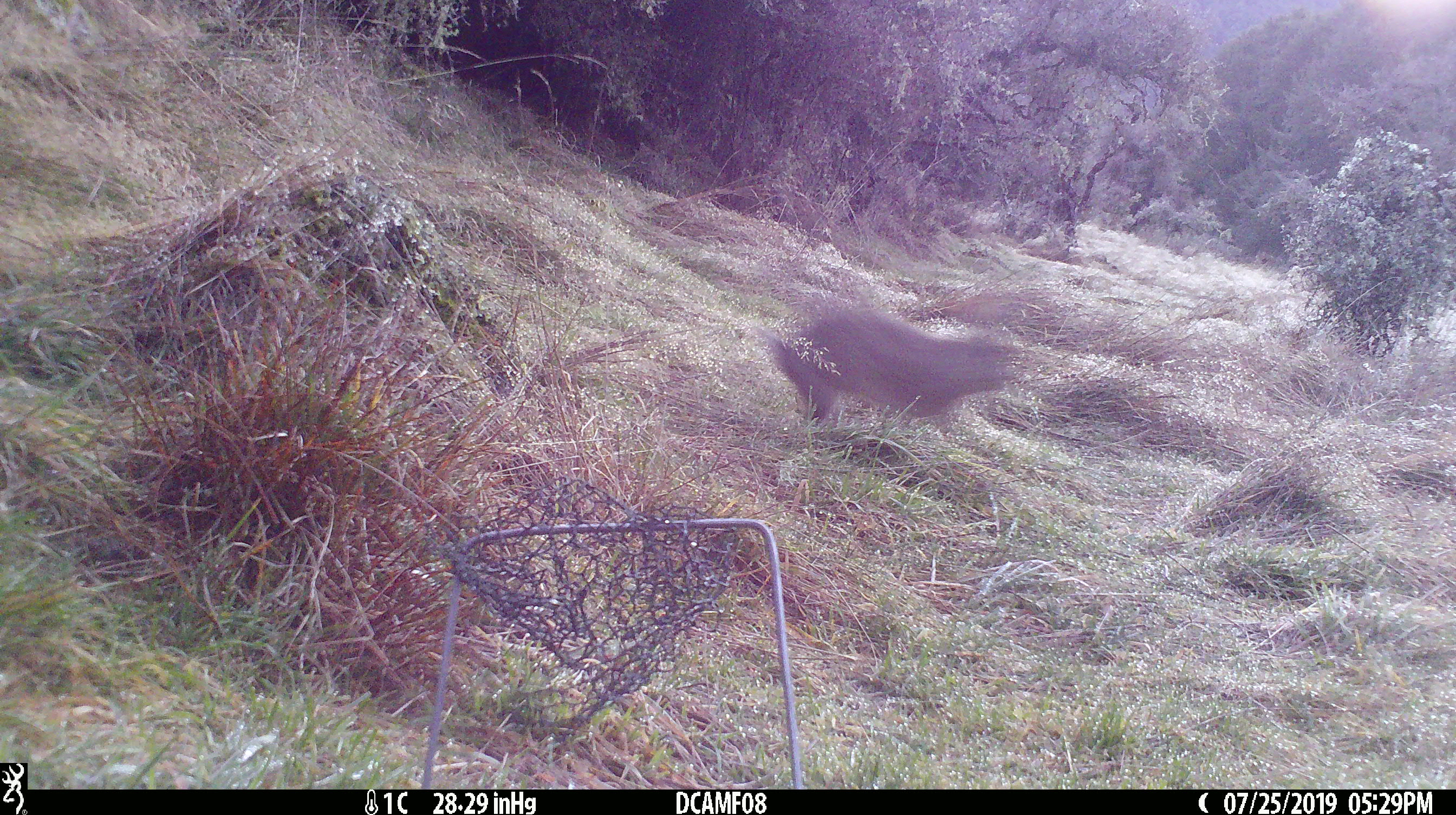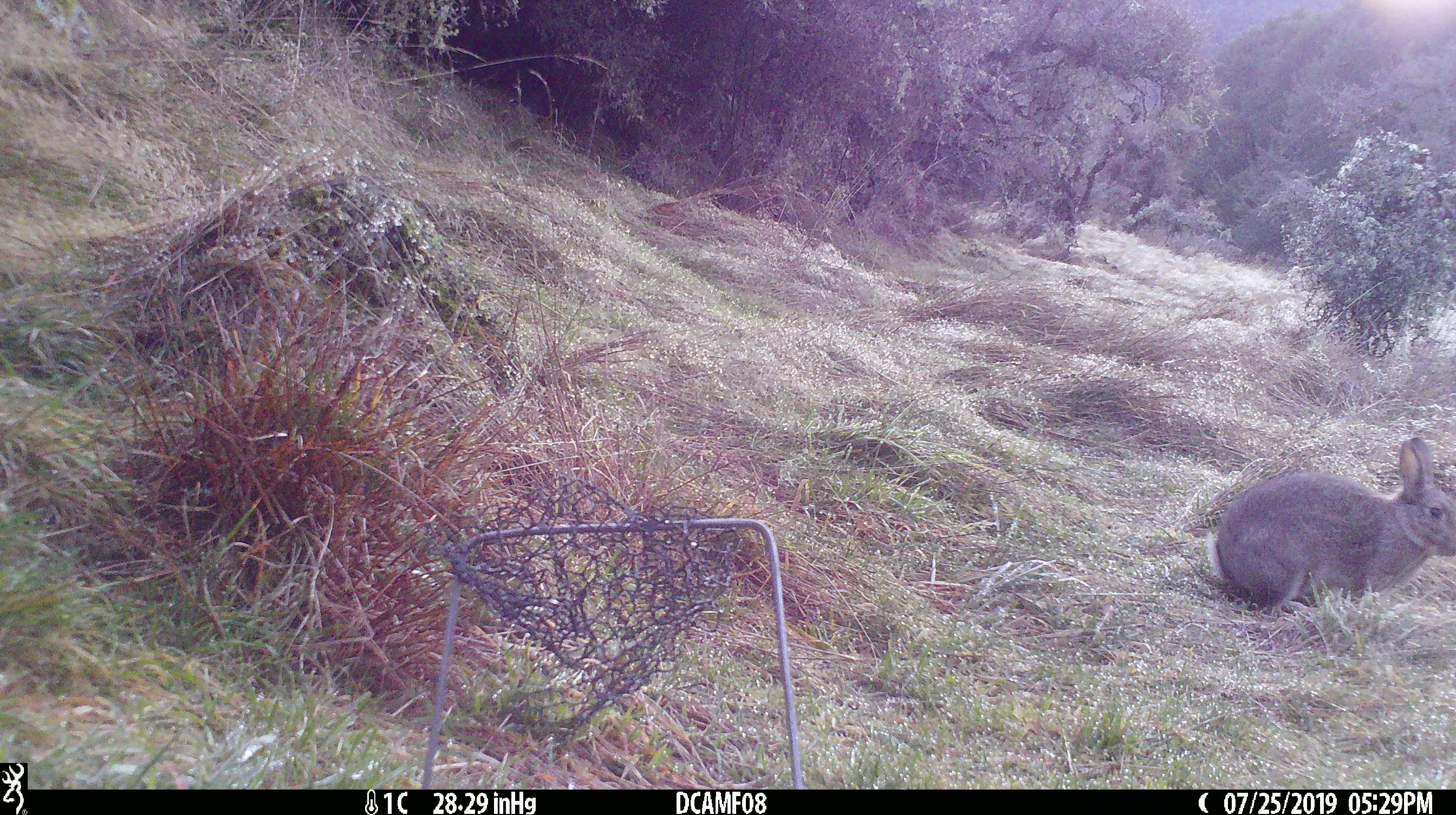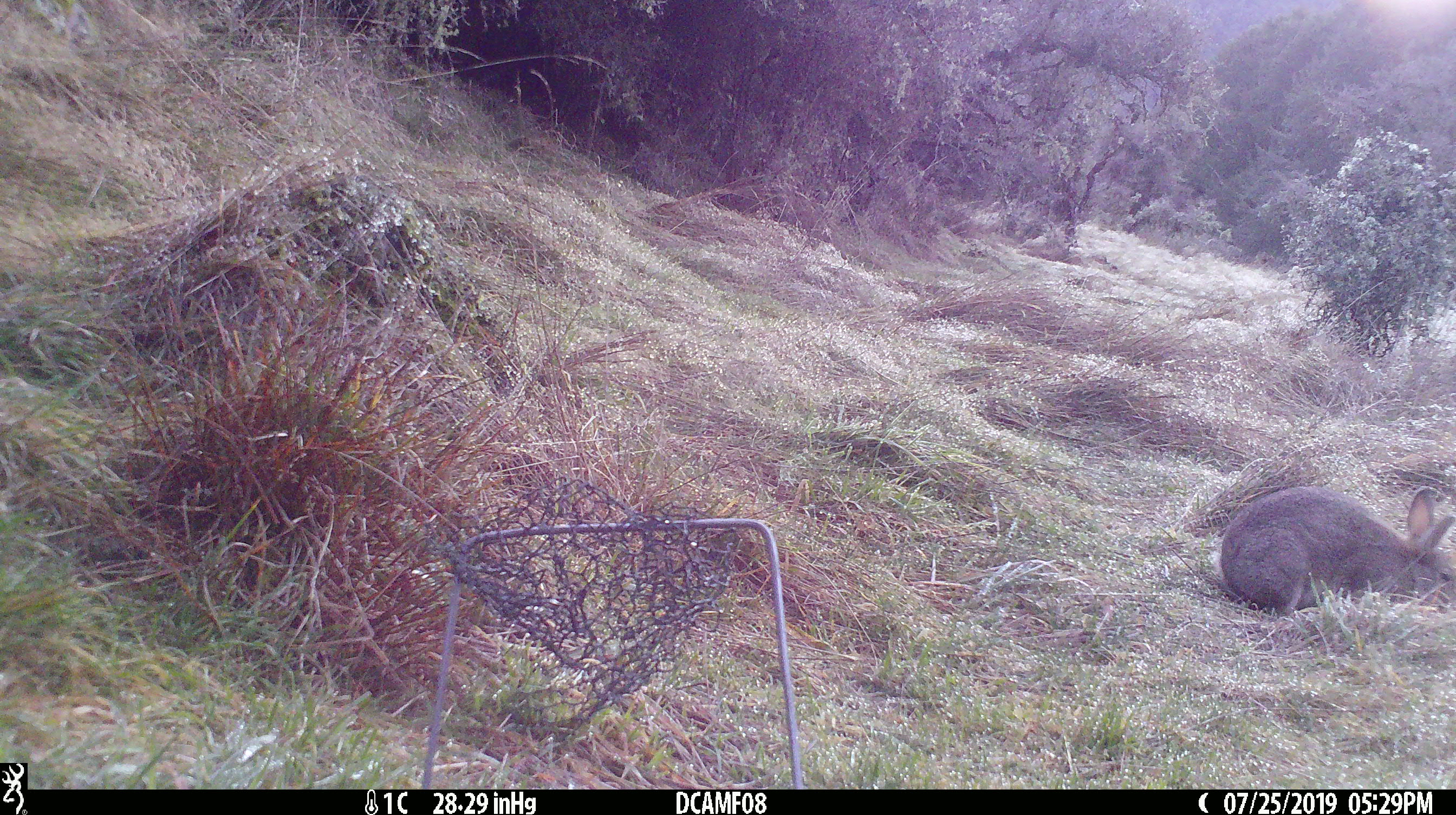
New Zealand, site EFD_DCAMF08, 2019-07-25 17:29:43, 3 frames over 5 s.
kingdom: Animalia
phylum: Chordata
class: Mammalia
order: Lagomorpha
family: Leporidae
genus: Oryctolagus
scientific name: Oryctolagus cuniculus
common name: european rabbit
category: rabbit